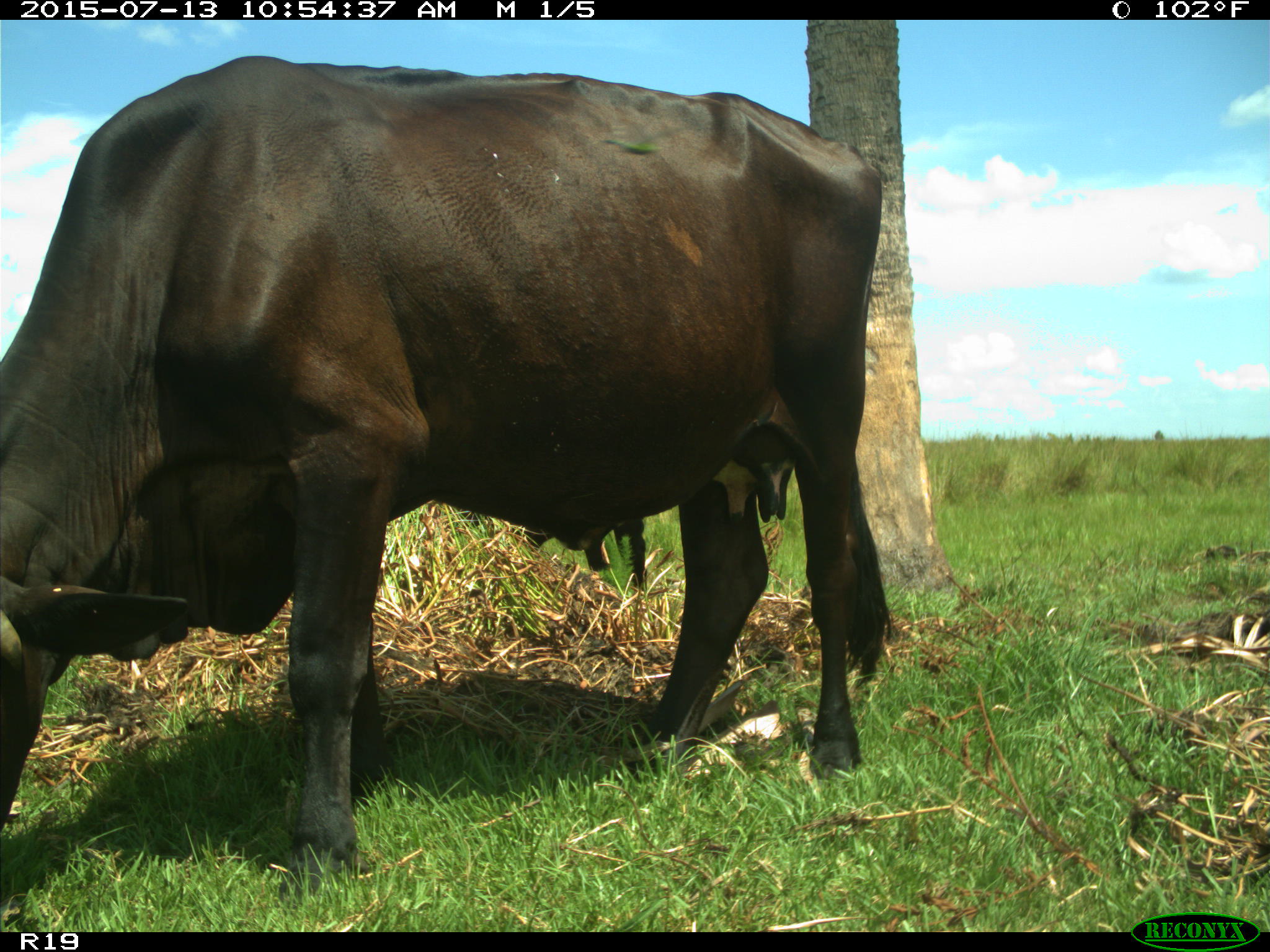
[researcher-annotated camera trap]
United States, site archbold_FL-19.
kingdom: Animalia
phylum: Chordata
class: Mammalia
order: Artiodactyla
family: Bovidae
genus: Bos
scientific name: Bos taurus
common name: domestic cow